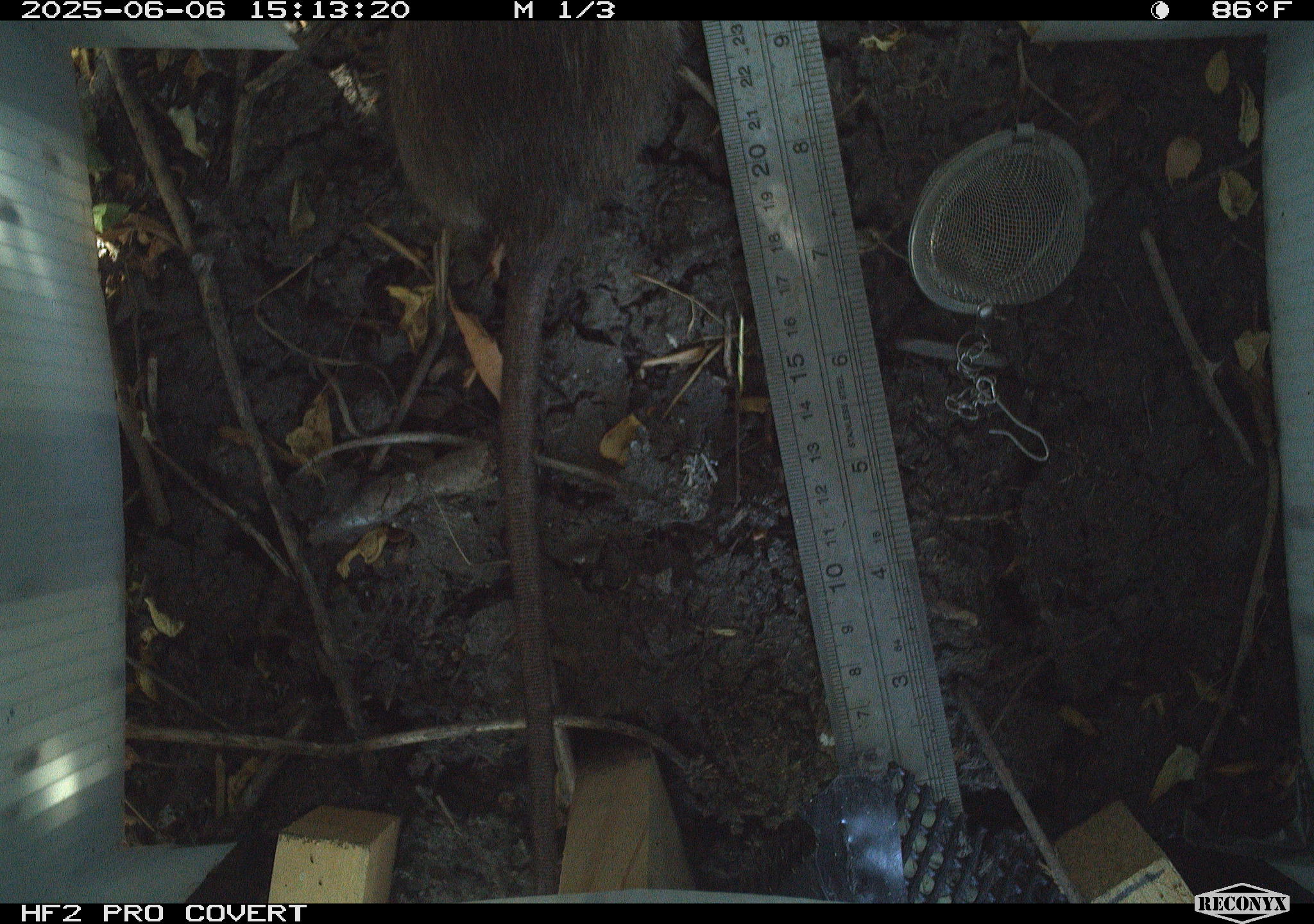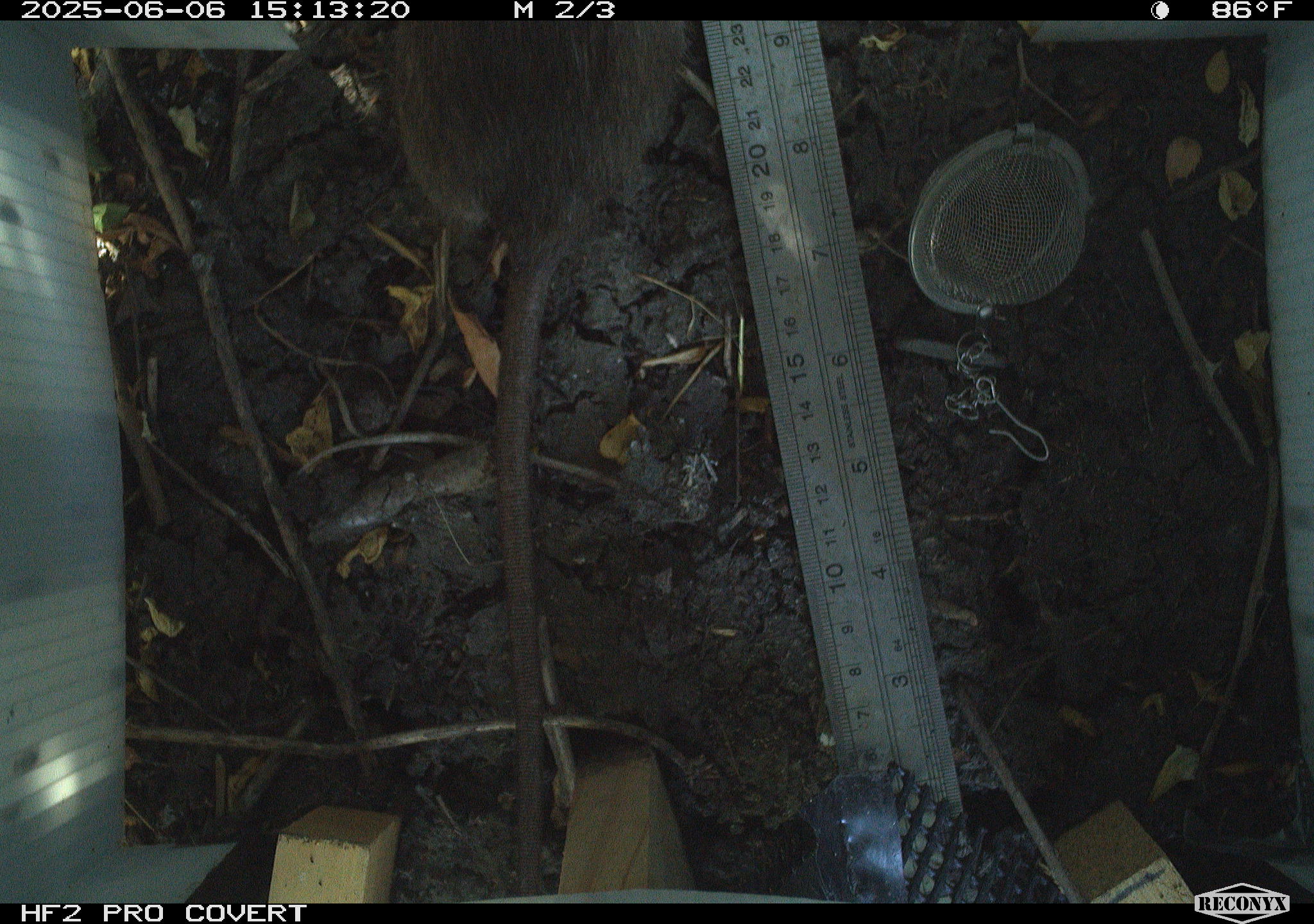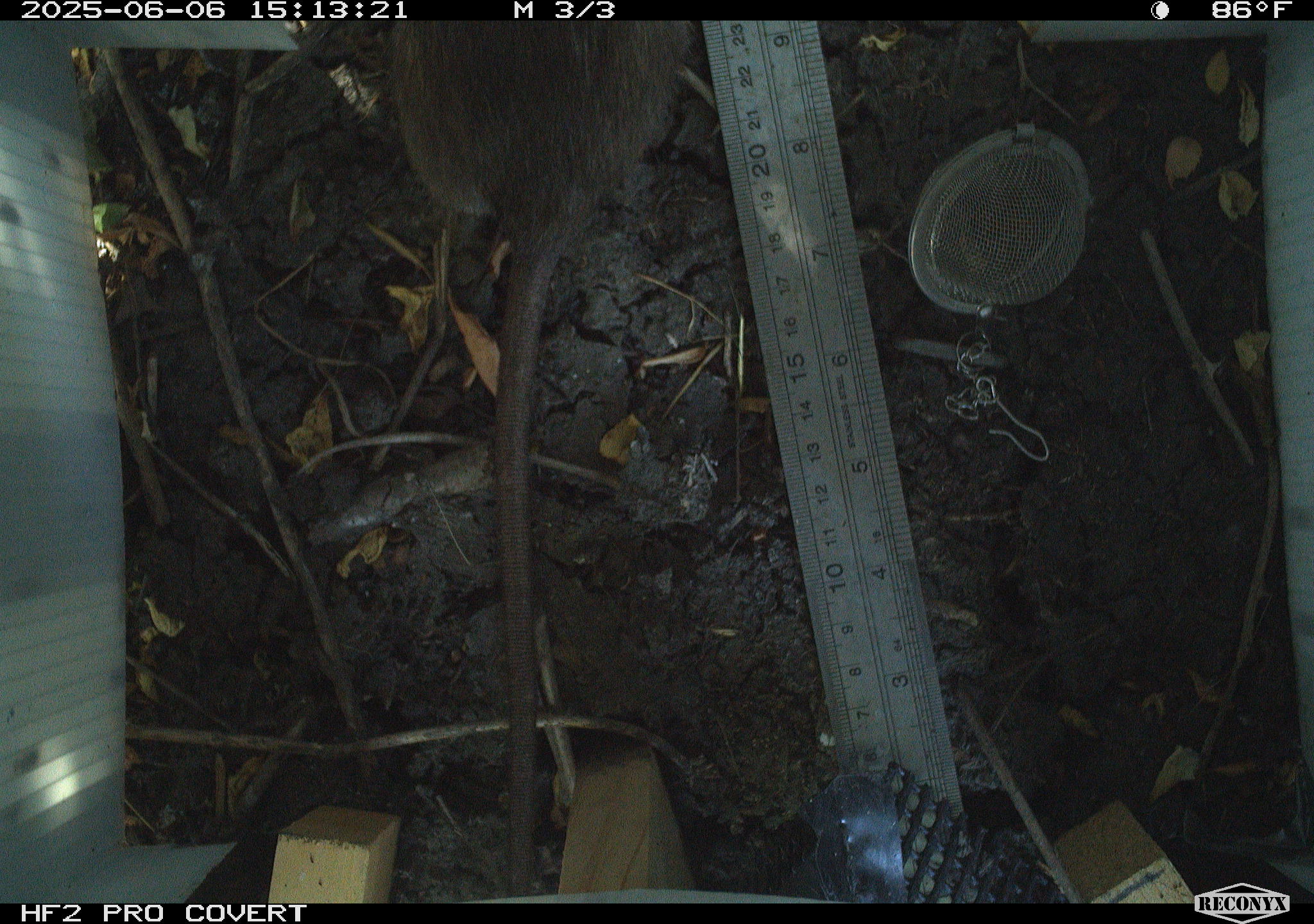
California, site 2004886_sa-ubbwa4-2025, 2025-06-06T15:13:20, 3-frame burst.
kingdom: Animalia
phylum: Chordata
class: Mammalia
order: Rodentia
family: Muridae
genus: Rattus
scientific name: Rattus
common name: rat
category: rattus species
Rattus species (rat) (Rattus).